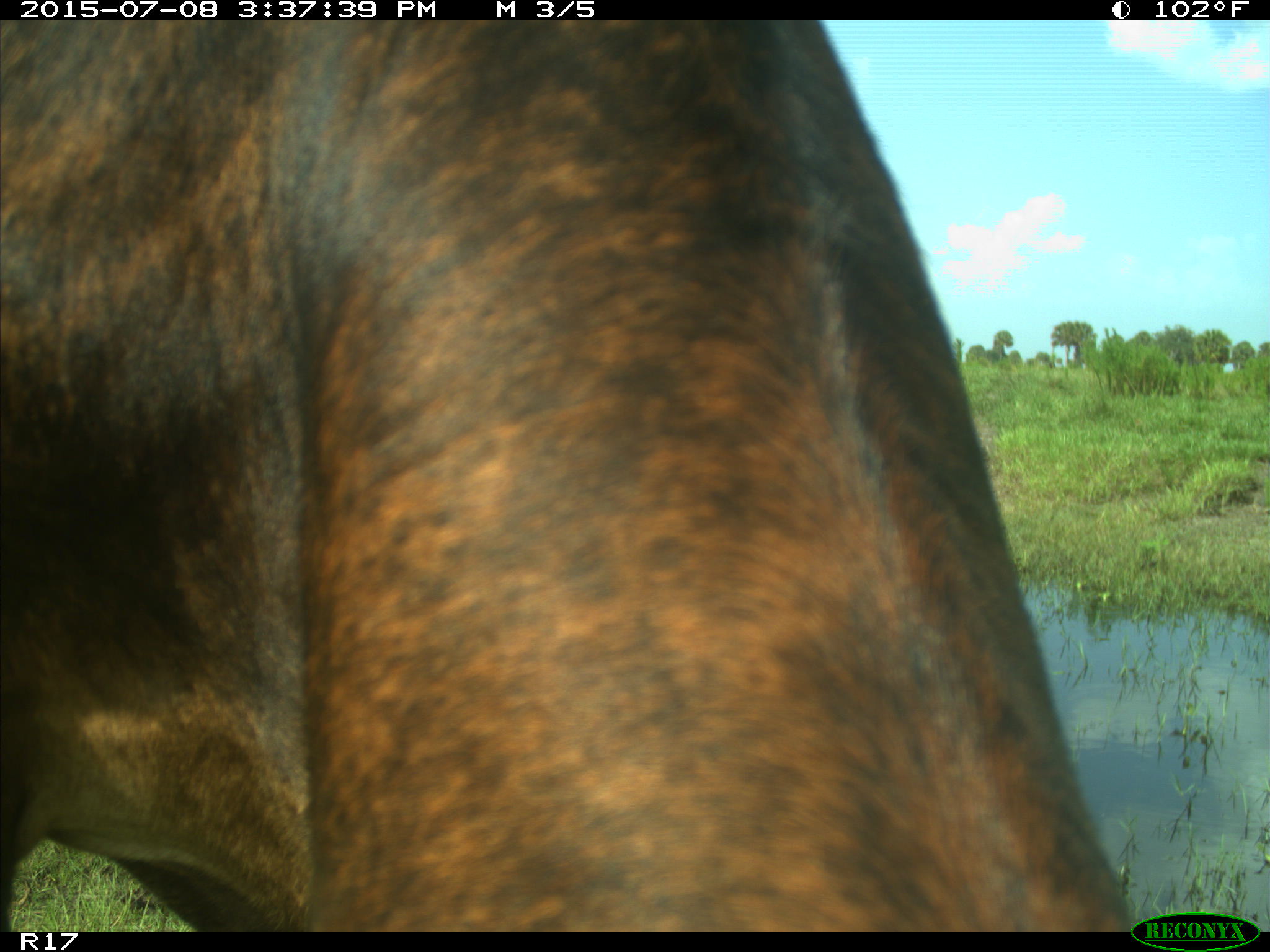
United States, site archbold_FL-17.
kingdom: Animalia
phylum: Chordata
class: Mammalia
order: Artiodactyla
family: Bovidae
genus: Bos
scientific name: Bos taurus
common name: domestic cow